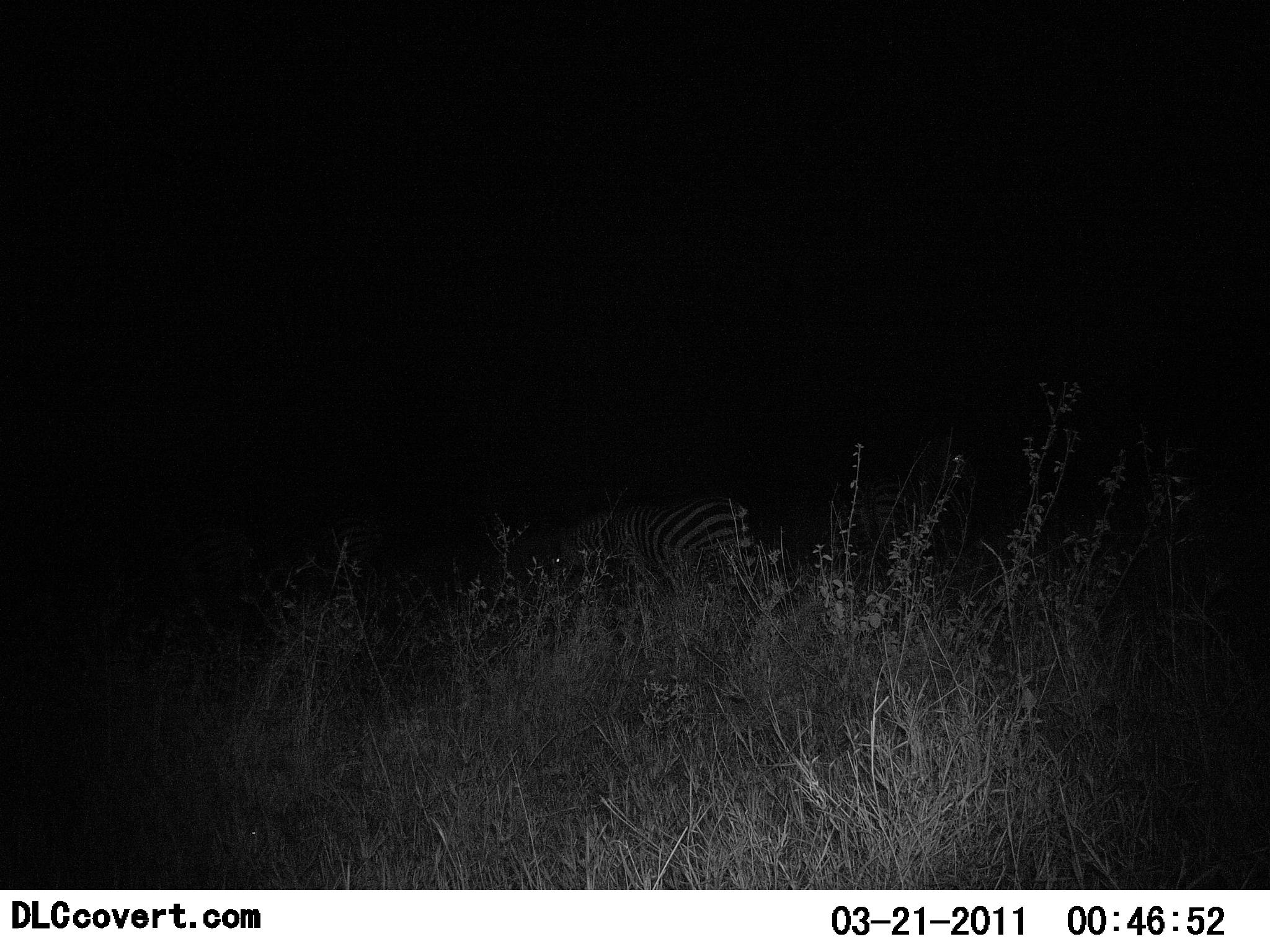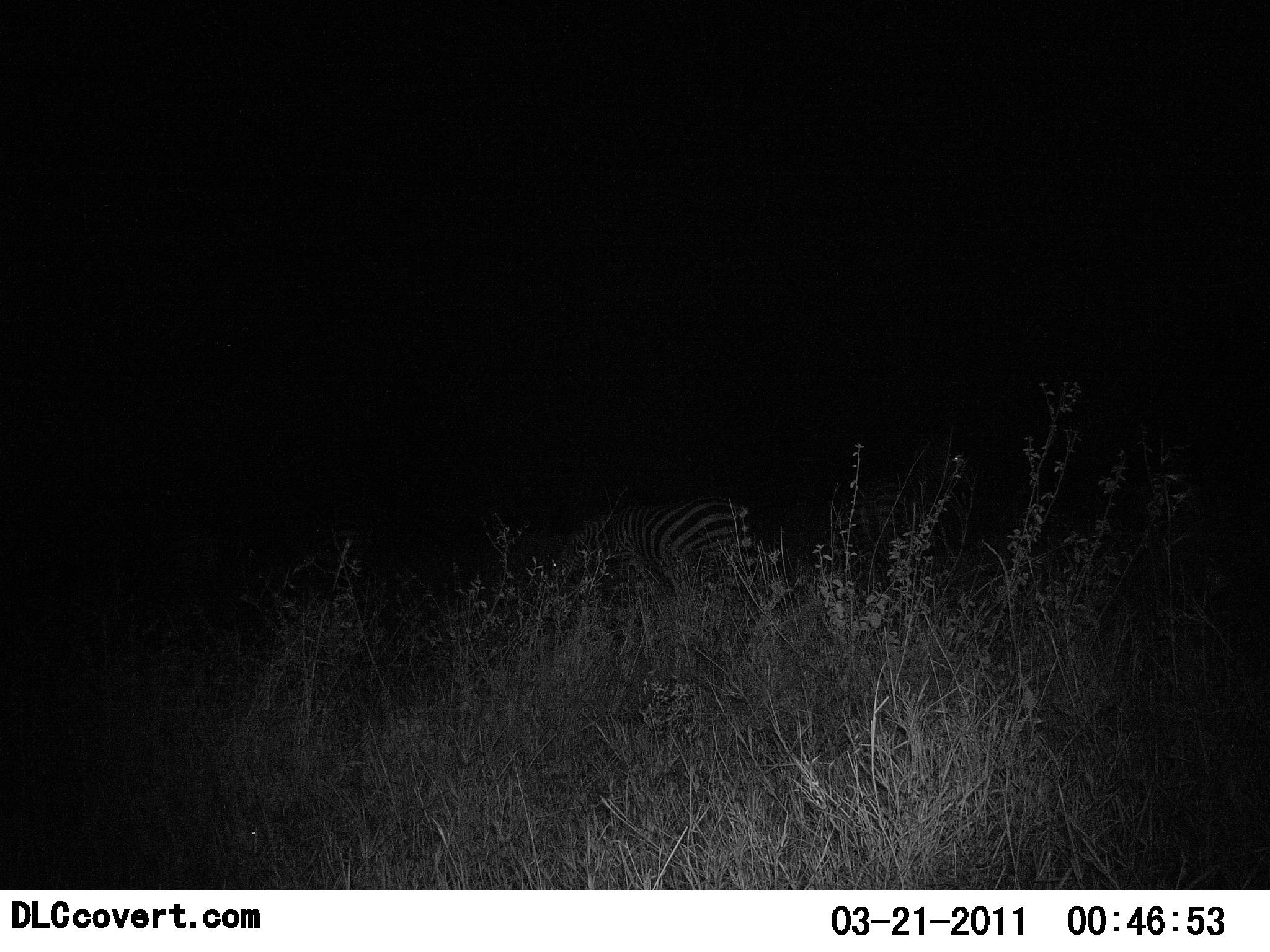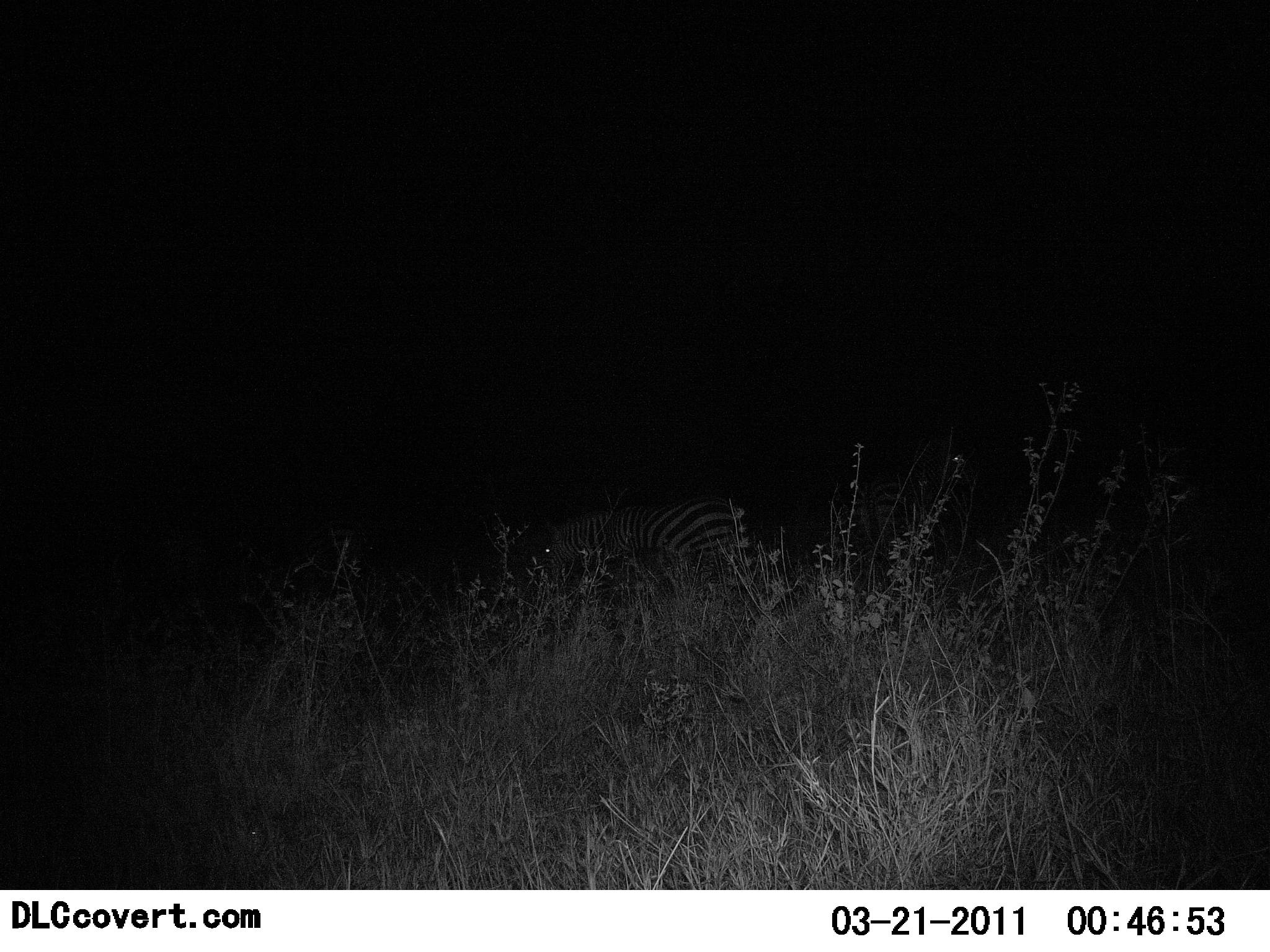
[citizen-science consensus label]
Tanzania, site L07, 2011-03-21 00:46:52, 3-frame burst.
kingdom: Animalia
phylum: Chordata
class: Mammalia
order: Perissodactyla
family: Equidae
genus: Equus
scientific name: Equus quagga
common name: plains zebra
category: zebra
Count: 1.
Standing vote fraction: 38%.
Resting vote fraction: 8%.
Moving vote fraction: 8%.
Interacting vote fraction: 0%.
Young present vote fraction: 0%.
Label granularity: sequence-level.